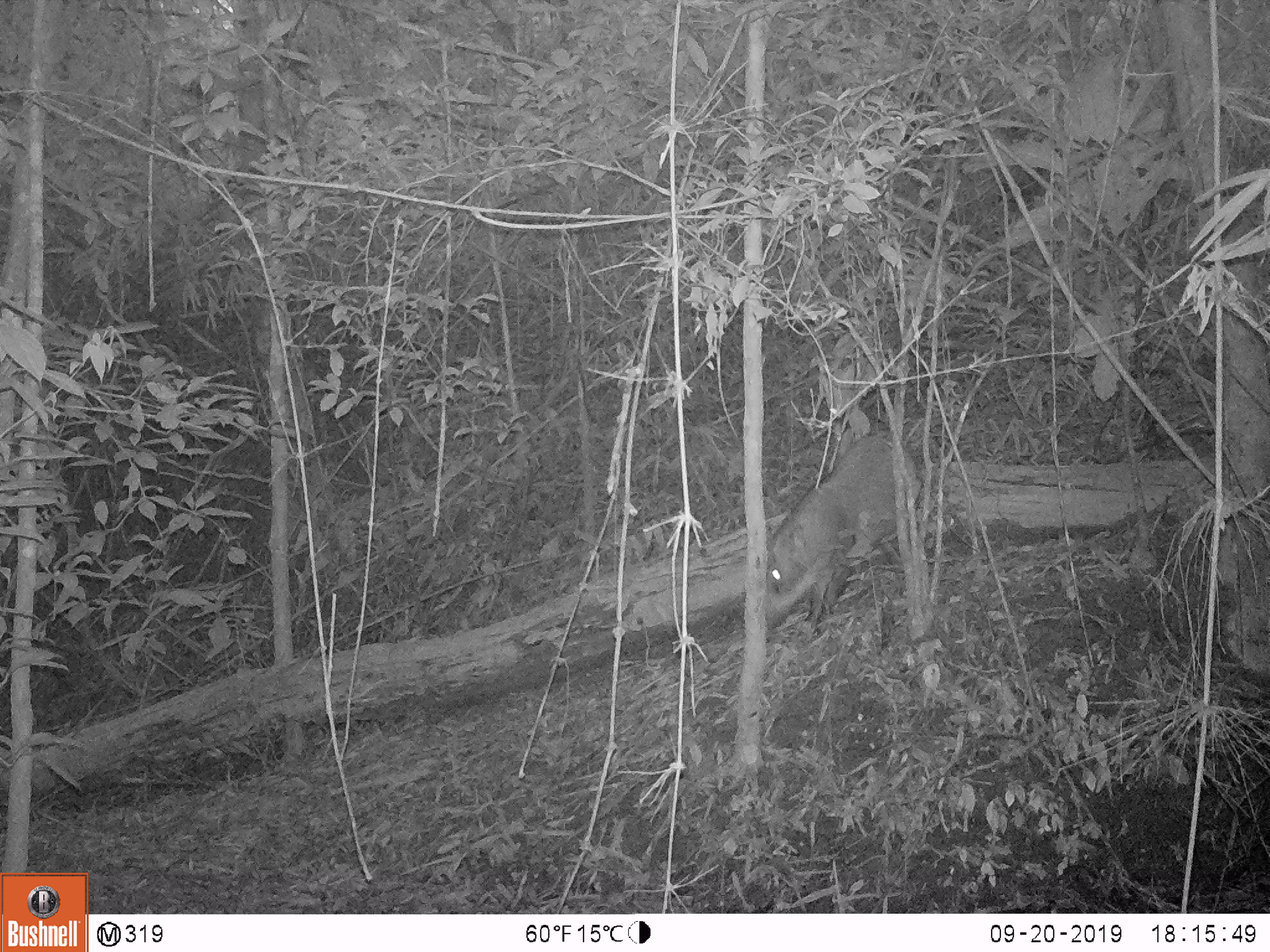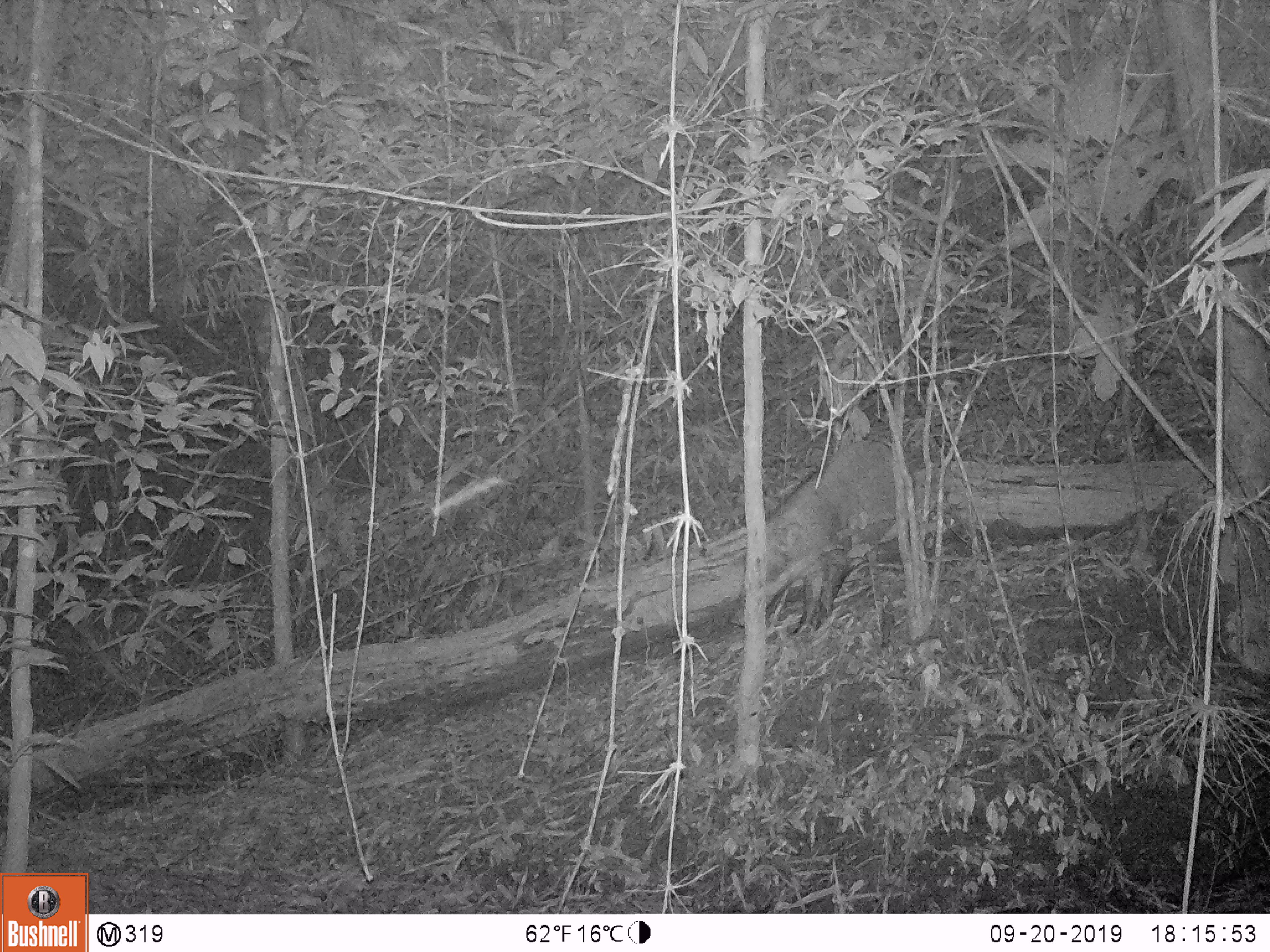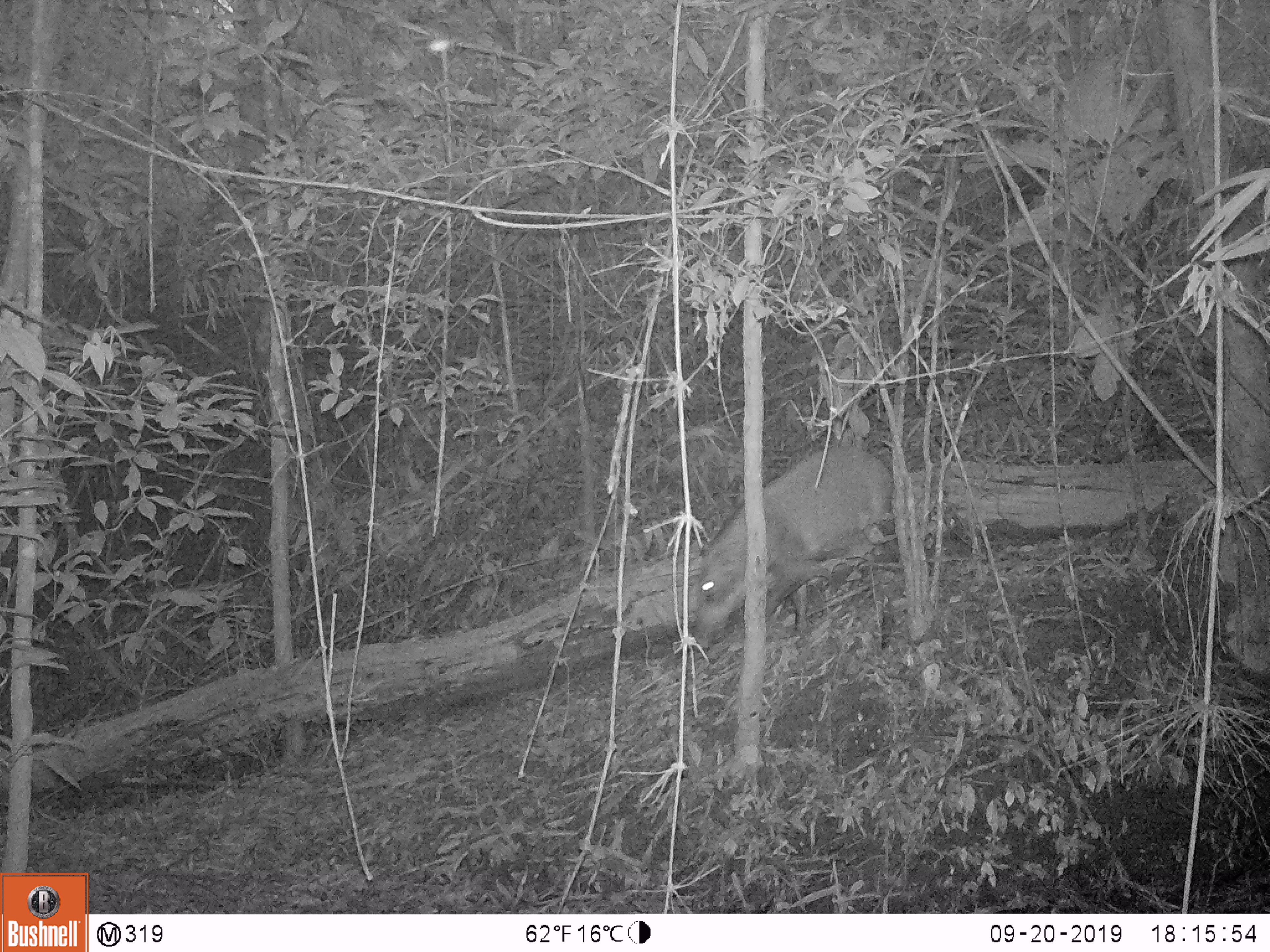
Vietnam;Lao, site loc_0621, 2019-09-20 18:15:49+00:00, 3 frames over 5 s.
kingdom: Animalia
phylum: Chordata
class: Mammalia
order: Artiodactyla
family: Suidae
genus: Sus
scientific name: Sus scrofa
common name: eurasian wild pig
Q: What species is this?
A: Eurasian wild pig (Sus scrofa).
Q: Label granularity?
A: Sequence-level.